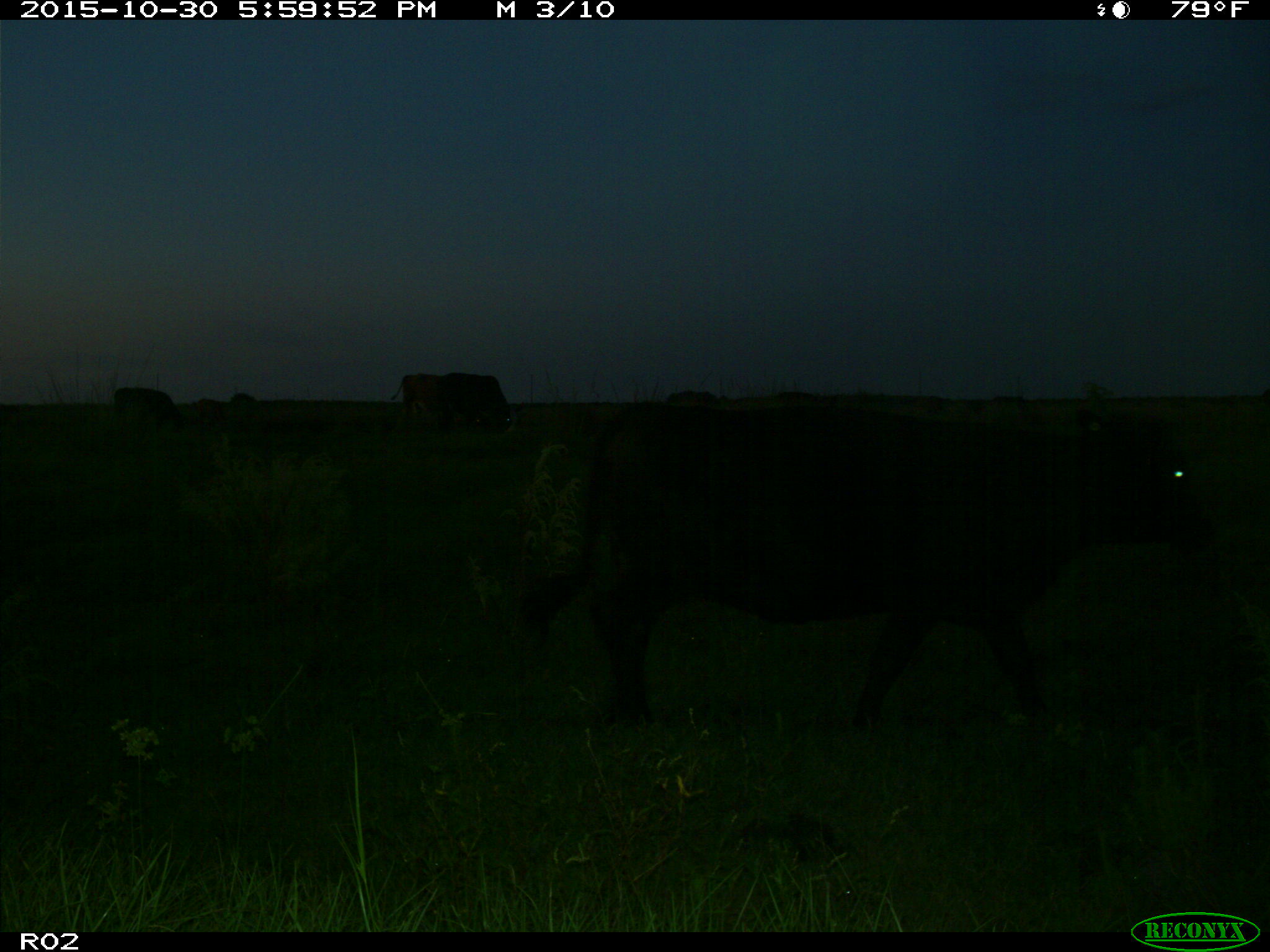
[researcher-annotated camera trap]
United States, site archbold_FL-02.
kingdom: Animalia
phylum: Chordata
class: Mammalia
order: Artiodactyla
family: Bovidae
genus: Bos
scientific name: Bos taurus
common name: domestic cow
Bos taurus (domestic cow).